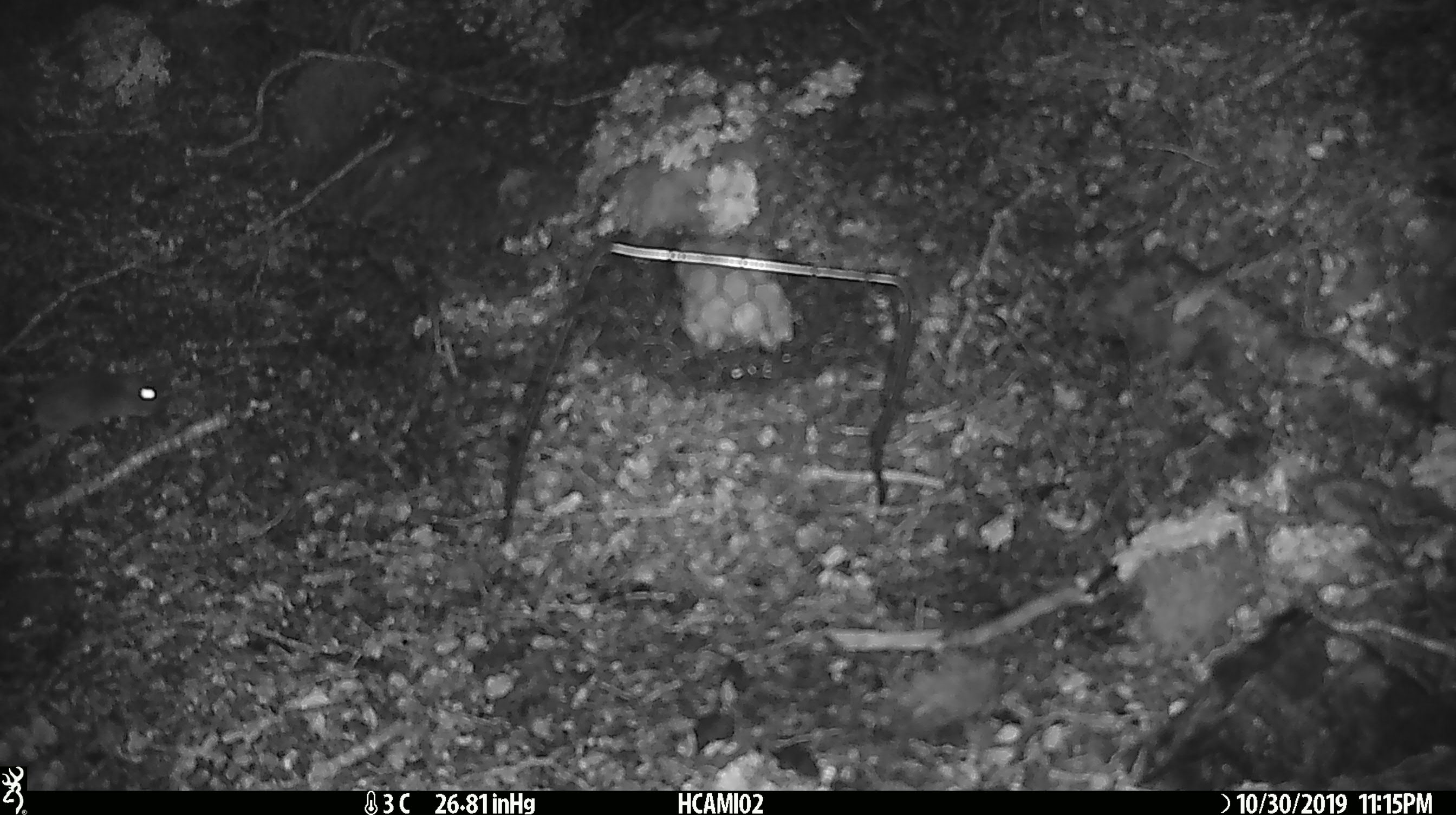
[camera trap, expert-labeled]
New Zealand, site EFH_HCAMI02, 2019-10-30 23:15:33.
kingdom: Animalia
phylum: Chordata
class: Mammalia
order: Rodentia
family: Muridae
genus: Mus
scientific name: Mus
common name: mouse